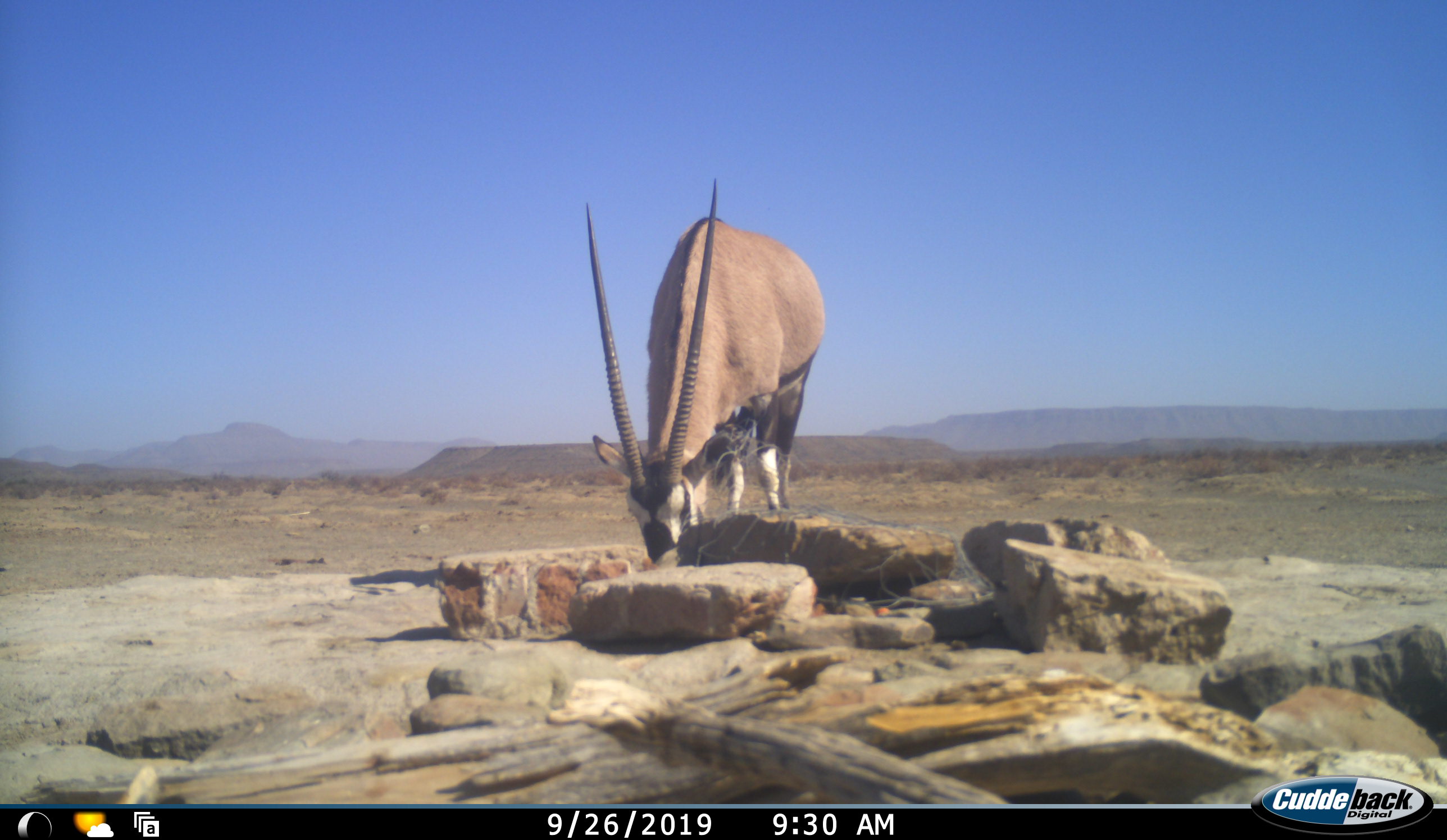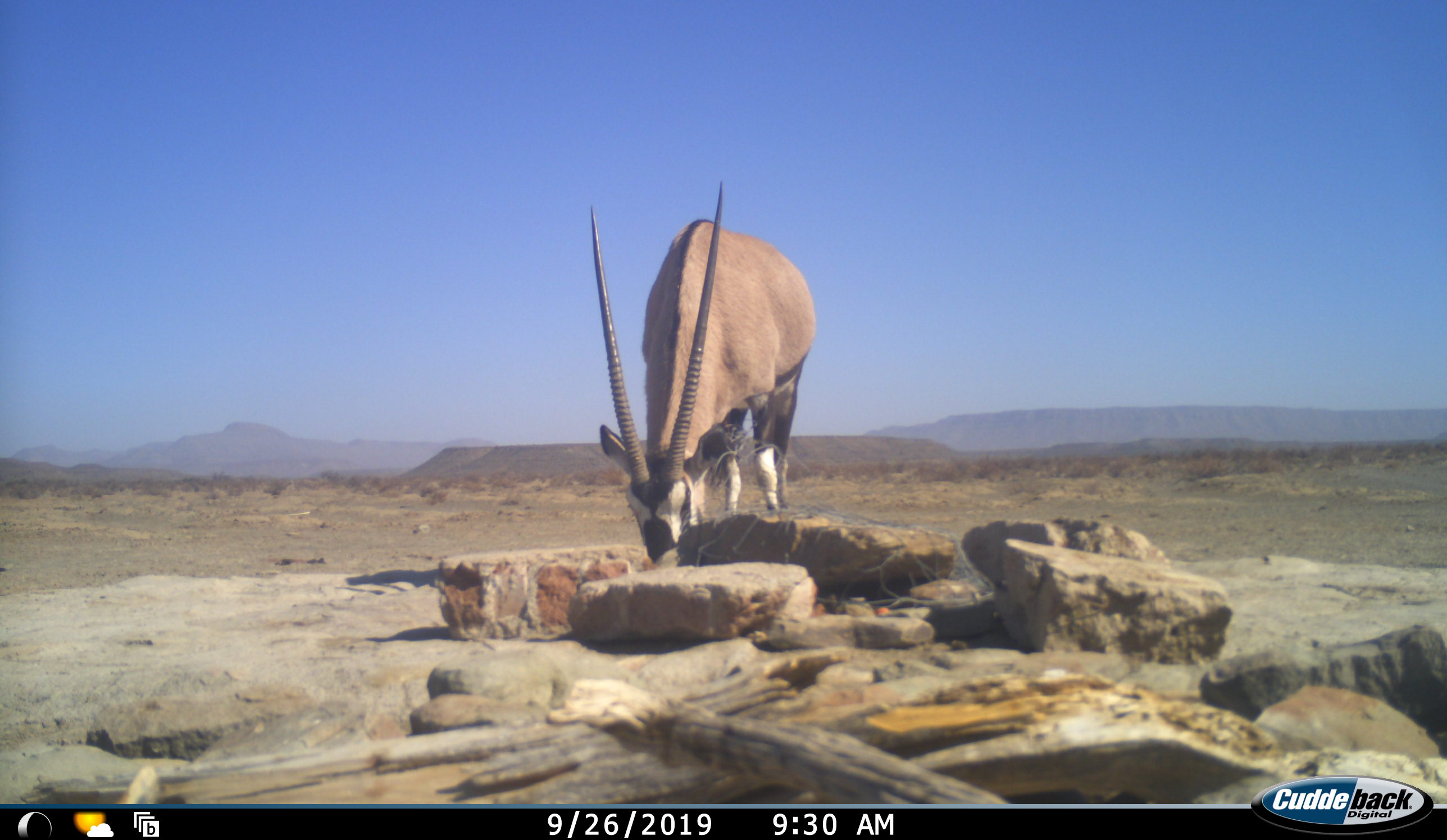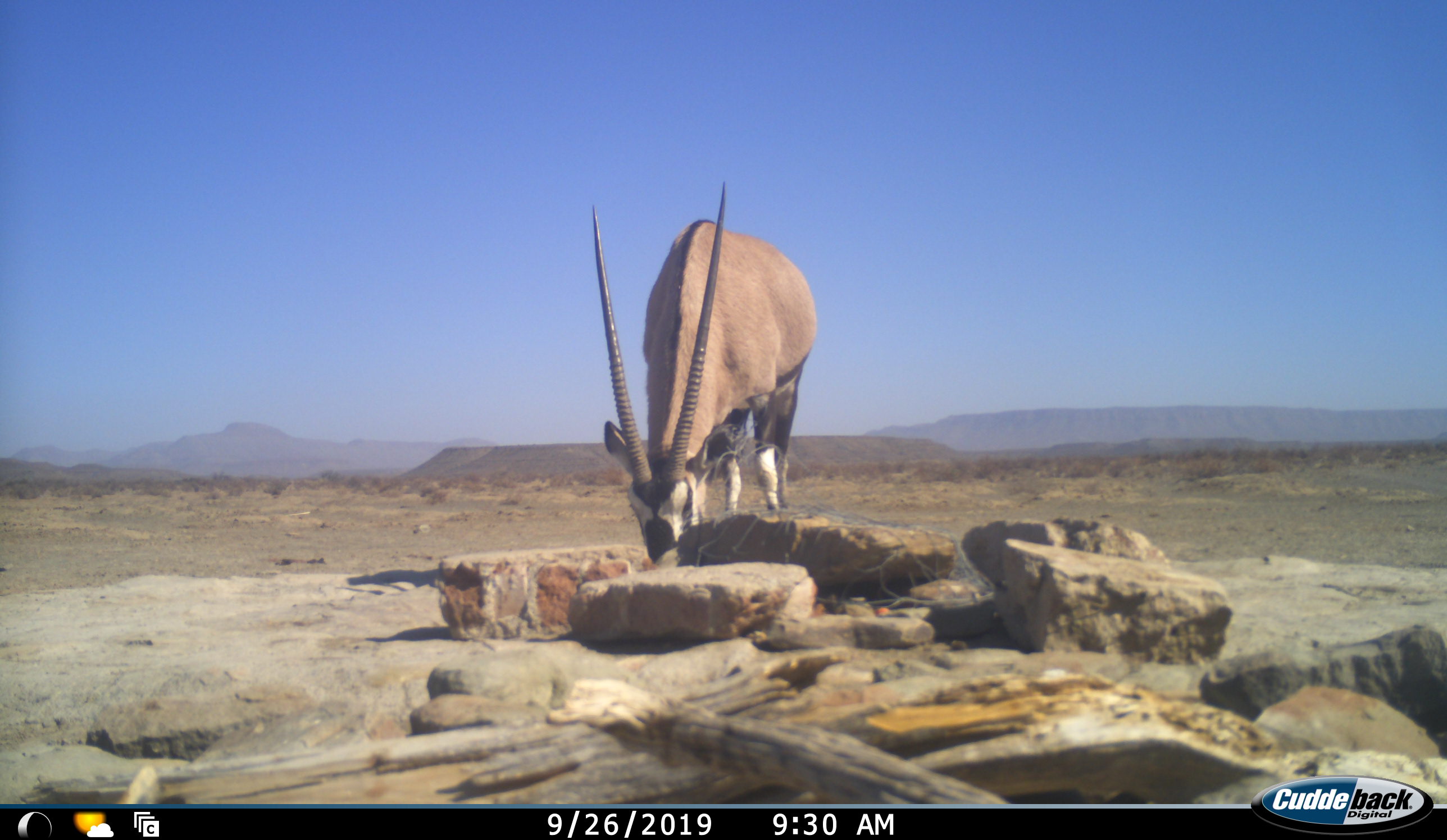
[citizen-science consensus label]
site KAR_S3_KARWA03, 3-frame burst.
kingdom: Animalia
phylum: Chordata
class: Mammalia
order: Artiodactyla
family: Bovidae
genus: Oryx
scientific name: Oryx gazella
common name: gemsbok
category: oryx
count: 1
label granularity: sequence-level